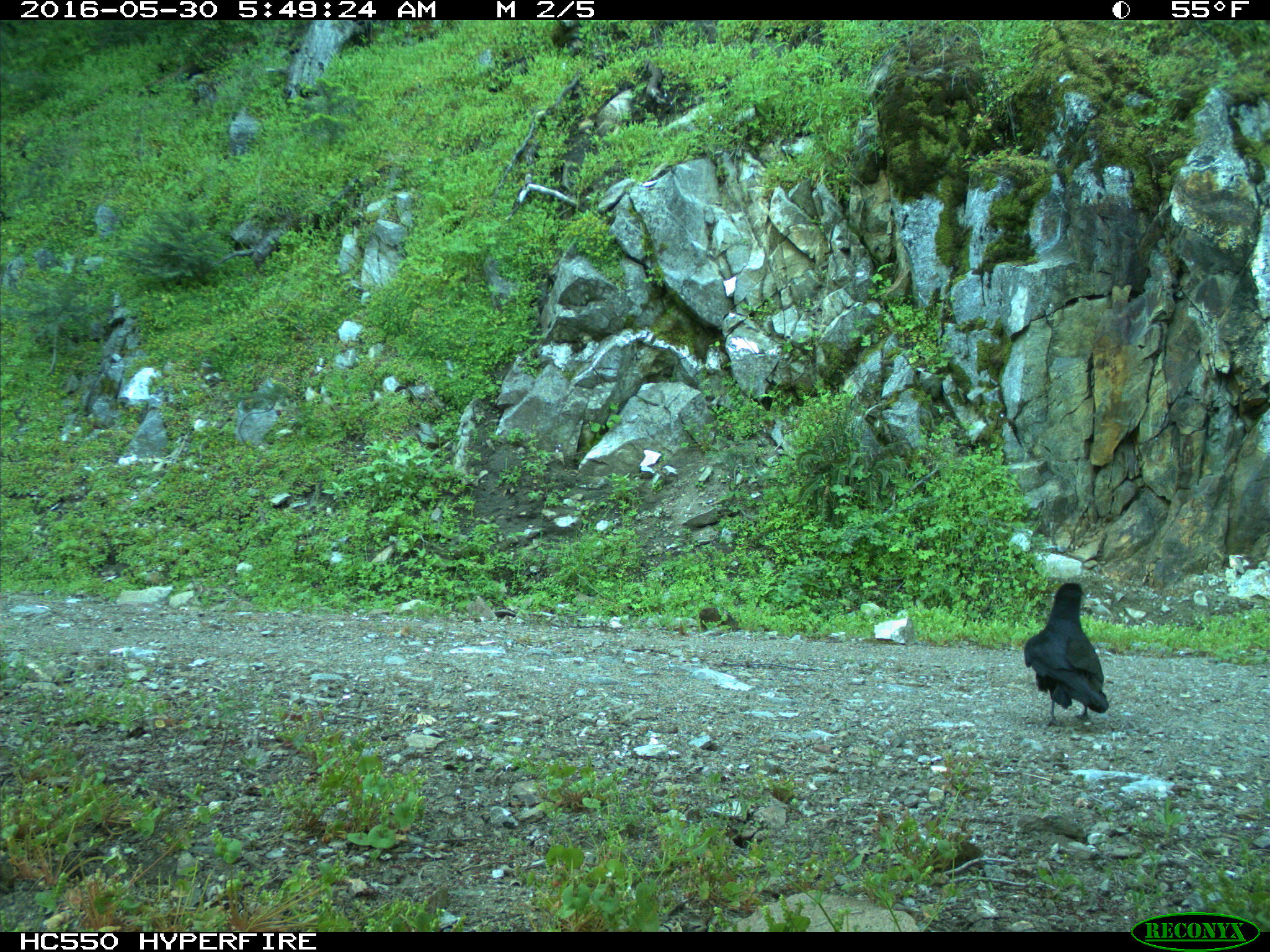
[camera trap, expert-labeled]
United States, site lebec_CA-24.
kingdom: Animalia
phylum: Chordata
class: Aves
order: Passeriformes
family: Corvidae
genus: Corvus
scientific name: Corvus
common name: crows and ravens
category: unidentified corvus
Unidentified corvus (crows and ravens) (Corvus).